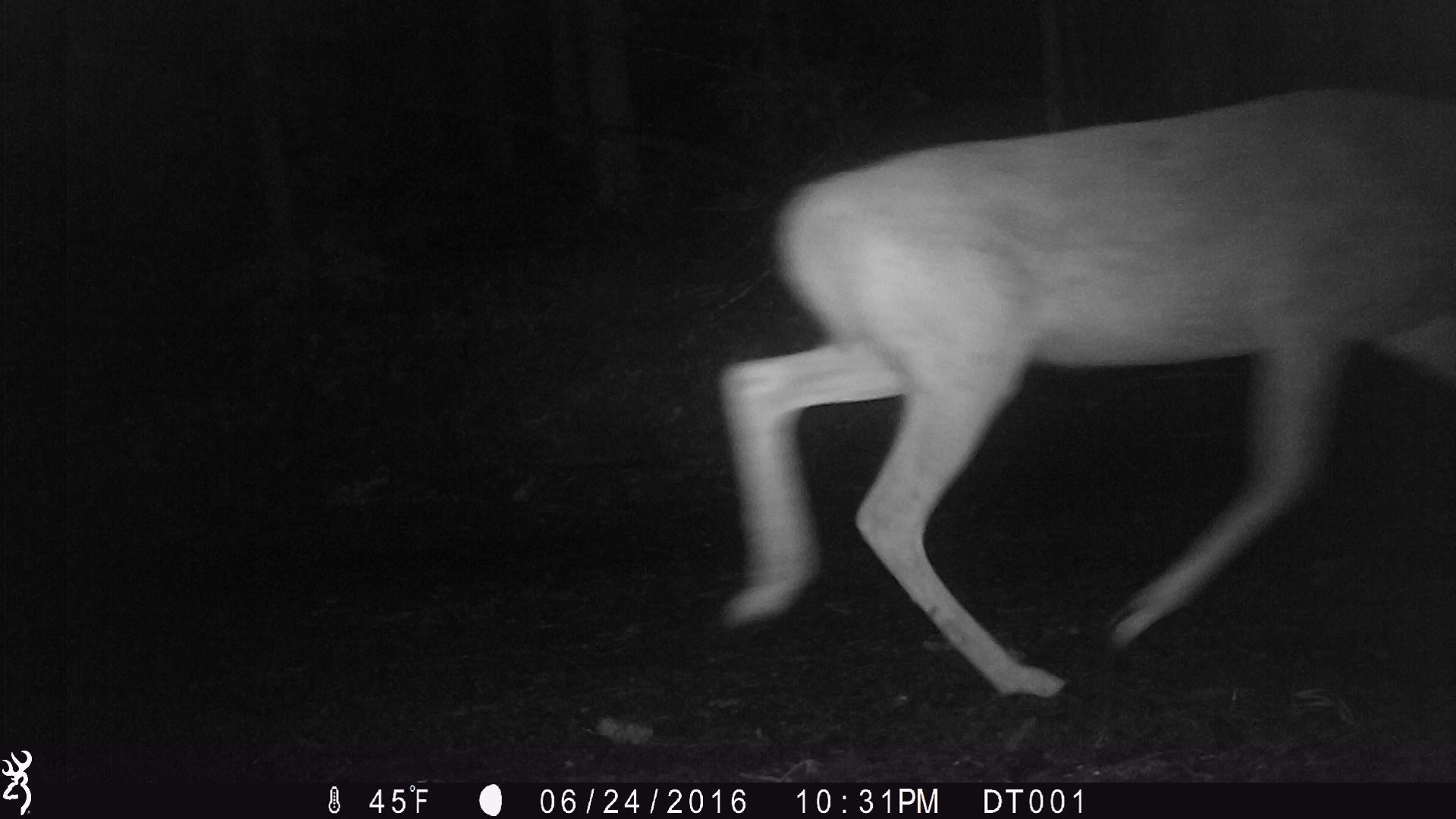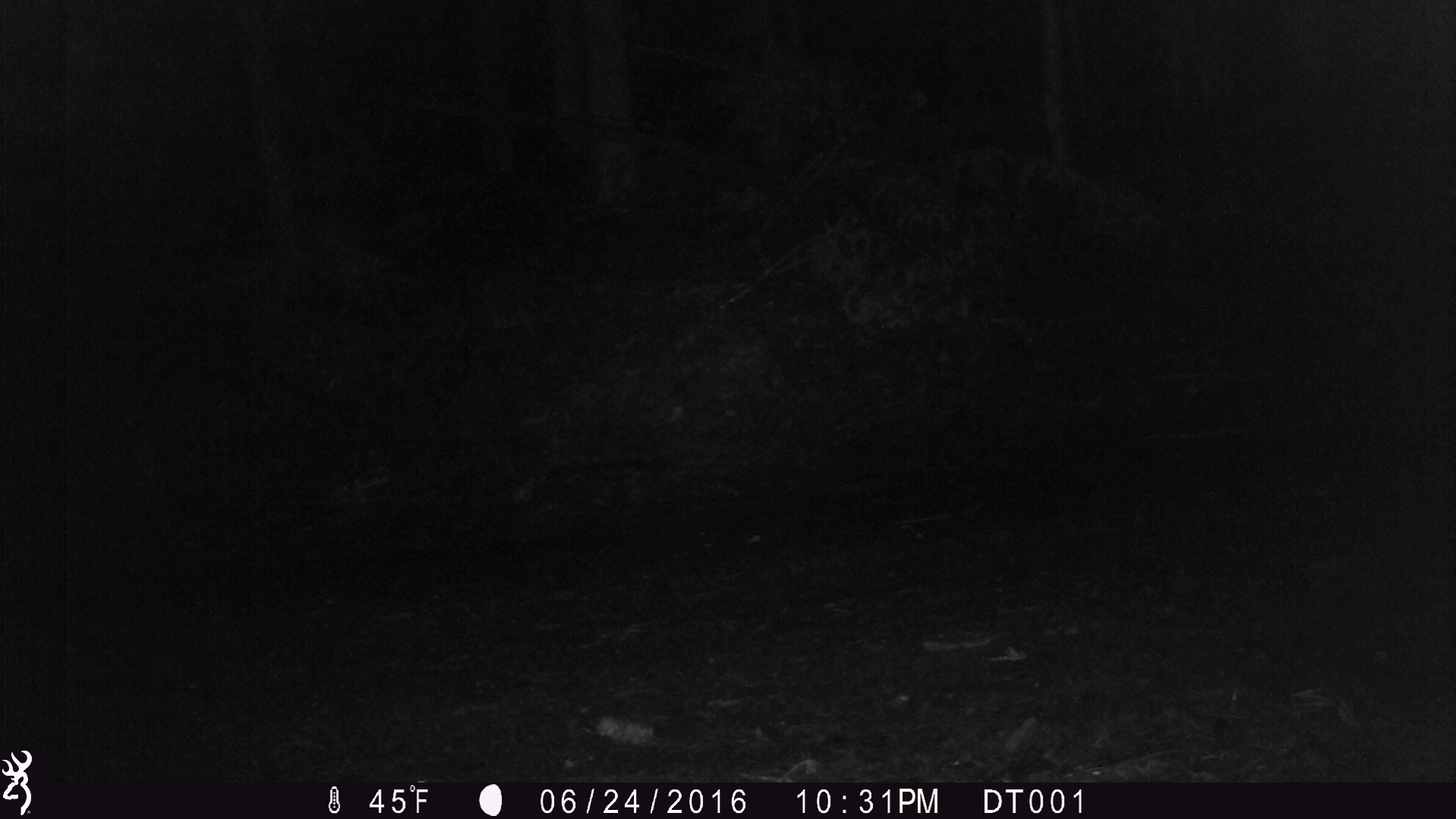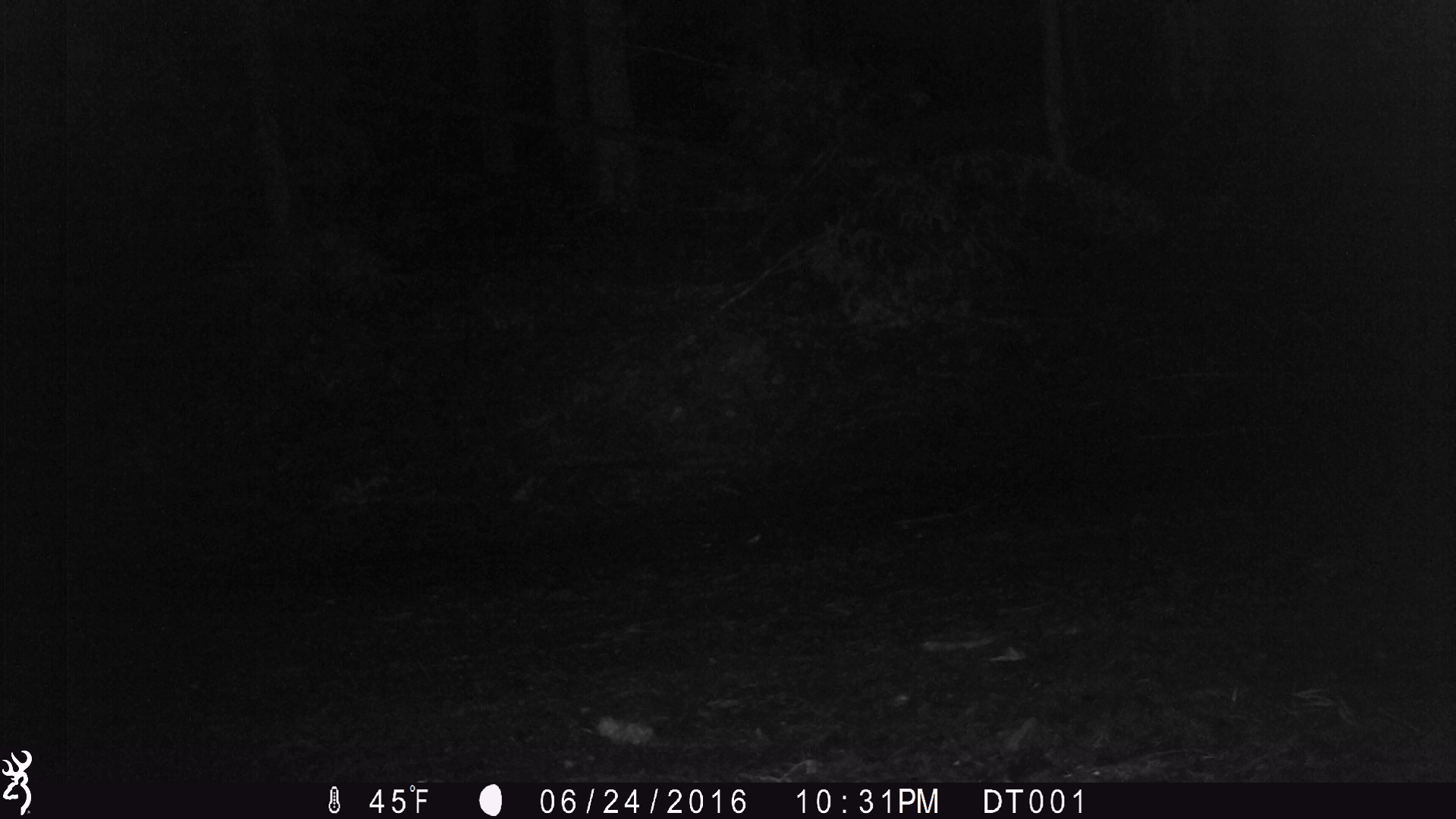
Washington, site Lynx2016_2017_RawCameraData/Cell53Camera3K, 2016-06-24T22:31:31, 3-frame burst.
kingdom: Animalia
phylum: Chordata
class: Mammalia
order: Artiodactyla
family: Cervidae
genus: Odocoileus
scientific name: Odocoileus virginianus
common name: white-tailed deer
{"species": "Odocoileus virginianus (white-tailed deer)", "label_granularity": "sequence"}